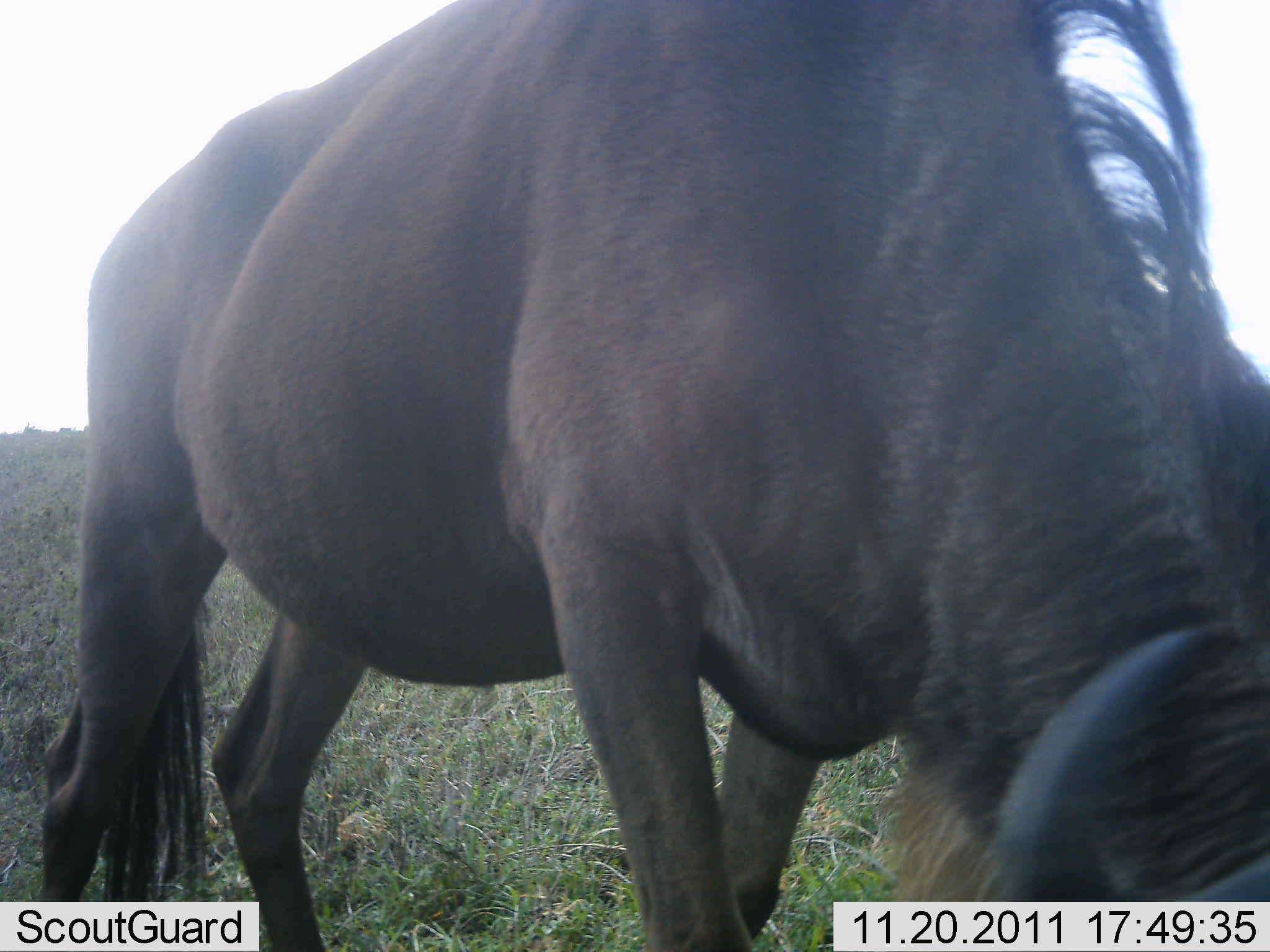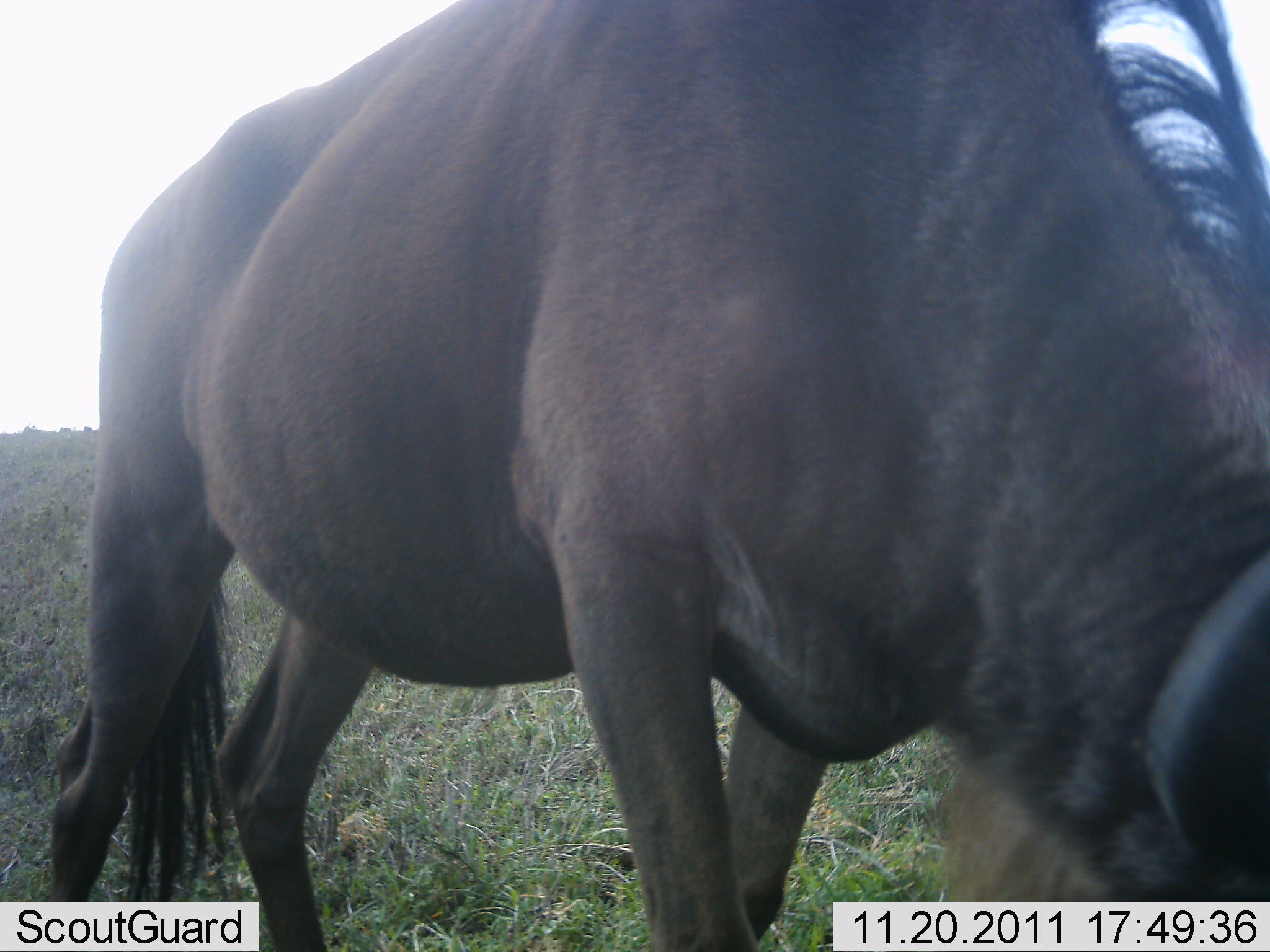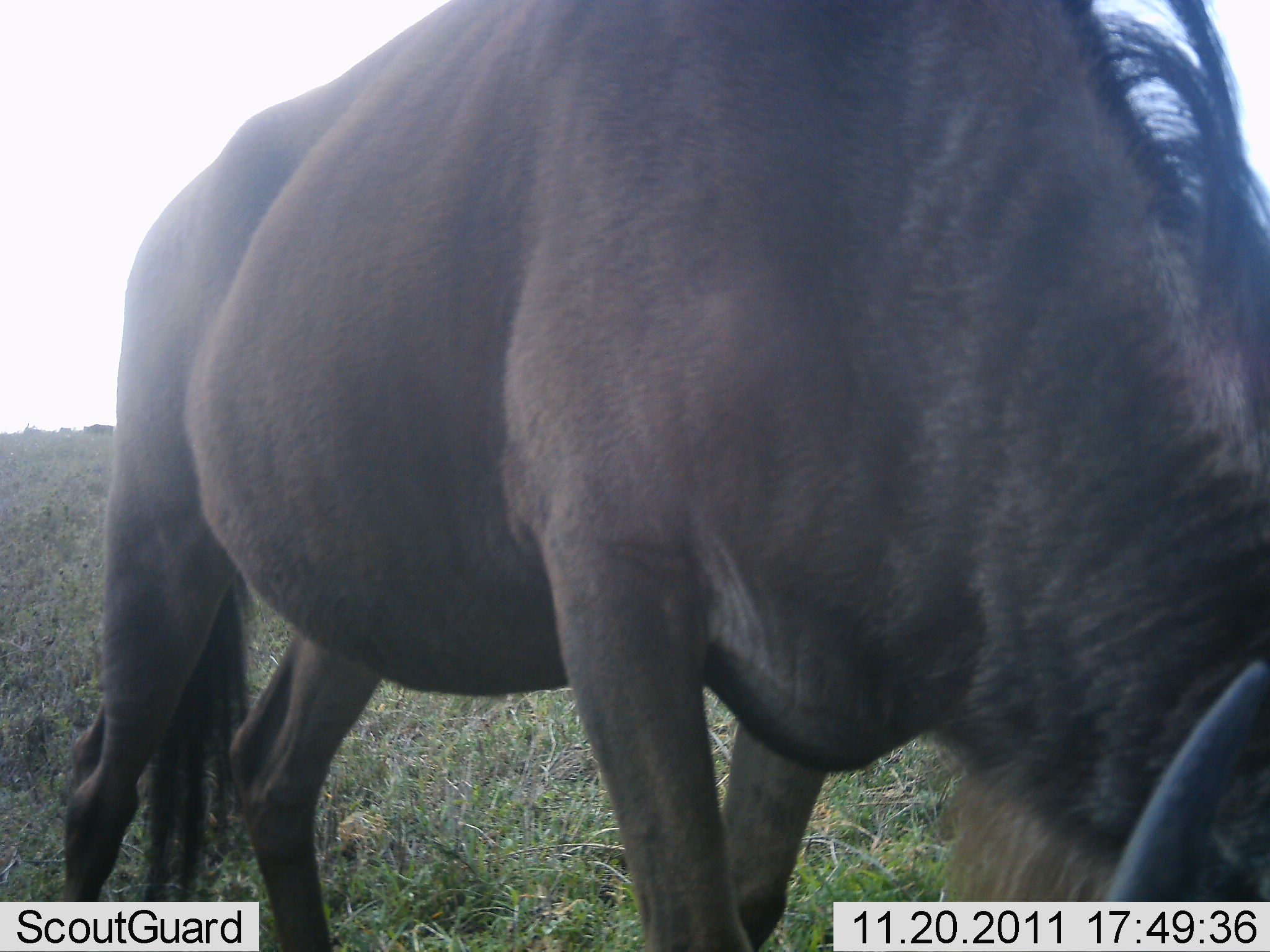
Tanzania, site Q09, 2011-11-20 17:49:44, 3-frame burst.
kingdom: Animalia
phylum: Chordata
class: Mammalia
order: Artiodactyla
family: Bovidae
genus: Connochaetes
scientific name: Connochaetes taurinus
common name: blue wildebeest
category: wildebeest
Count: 1.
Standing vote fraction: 50%.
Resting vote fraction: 0%.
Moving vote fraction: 6%.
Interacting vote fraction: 0%.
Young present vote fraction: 0%.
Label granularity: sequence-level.